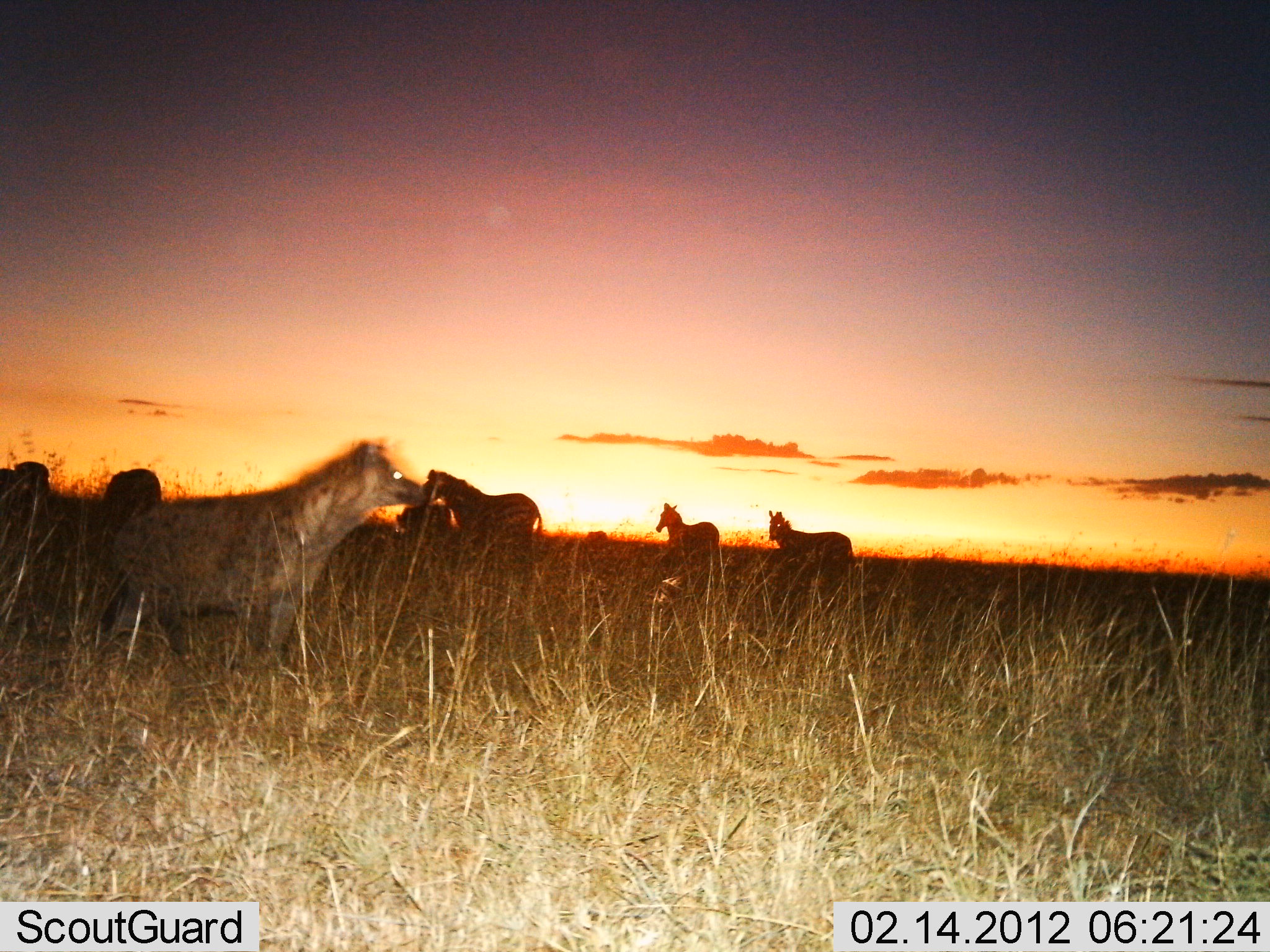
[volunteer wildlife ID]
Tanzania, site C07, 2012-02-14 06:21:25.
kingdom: Animalia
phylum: Chordata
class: Mammalia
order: Carnivora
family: Hyaenidae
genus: Crocuta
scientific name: Crocuta crocuta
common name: spotted hyena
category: hyenaspotted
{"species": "hyenaspotted (spotted hyena) (Crocuta crocuta)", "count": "1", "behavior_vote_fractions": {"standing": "89%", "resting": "0%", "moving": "6%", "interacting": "11%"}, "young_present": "0%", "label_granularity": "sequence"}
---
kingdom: Animalia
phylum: Chordata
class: Mammalia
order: Perissodactyla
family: Equidae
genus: Equus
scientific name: Equus quagga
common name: plains zebra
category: zebra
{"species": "zebra (plains zebra) (Equus quagga)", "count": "6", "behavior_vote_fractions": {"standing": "89%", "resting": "0%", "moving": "6%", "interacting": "0%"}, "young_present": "0%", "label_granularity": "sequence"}